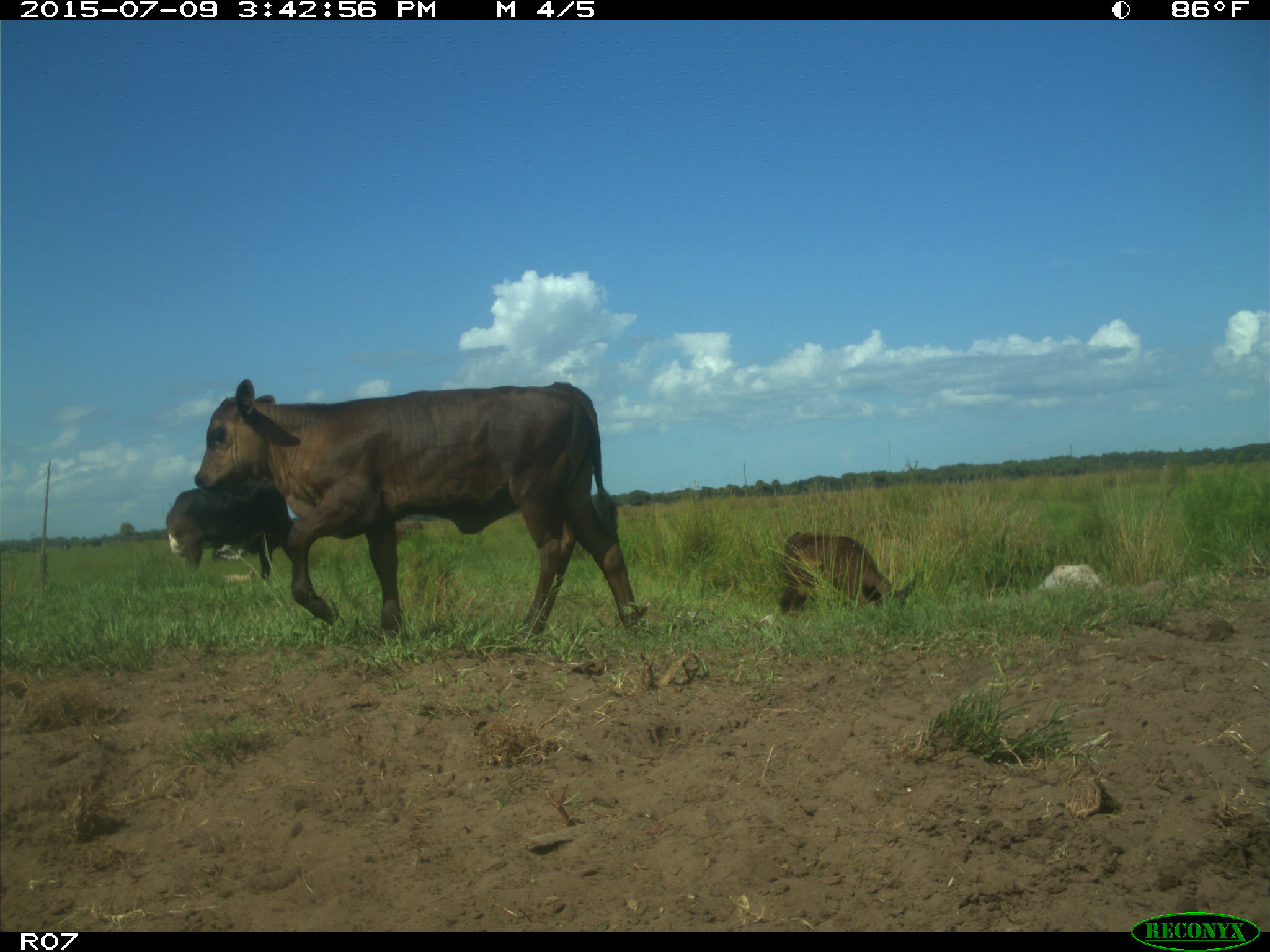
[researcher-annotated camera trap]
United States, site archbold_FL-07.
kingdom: Animalia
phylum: Chordata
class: Mammalia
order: Artiodactyla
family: Bovidae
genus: Bos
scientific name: Bos taurus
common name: domestic cow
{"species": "Bos taurus (domestic cow)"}